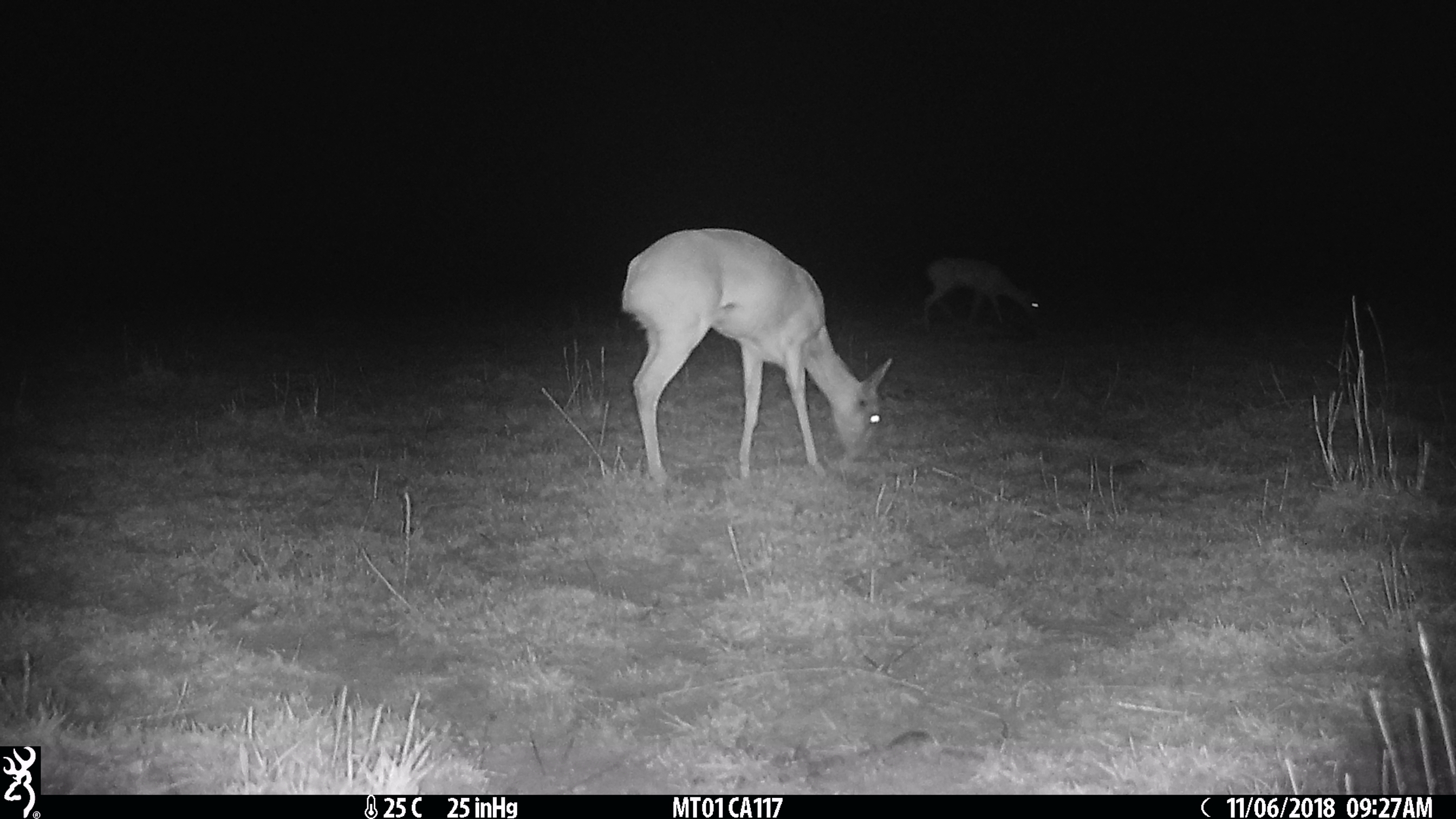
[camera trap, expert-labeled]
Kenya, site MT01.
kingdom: Animalia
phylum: Chordata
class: Mammalia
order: Artiodactyla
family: Bovidae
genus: Ourebia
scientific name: Ourebia ourebi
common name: oribi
Oribi (Ourebia ourebi).